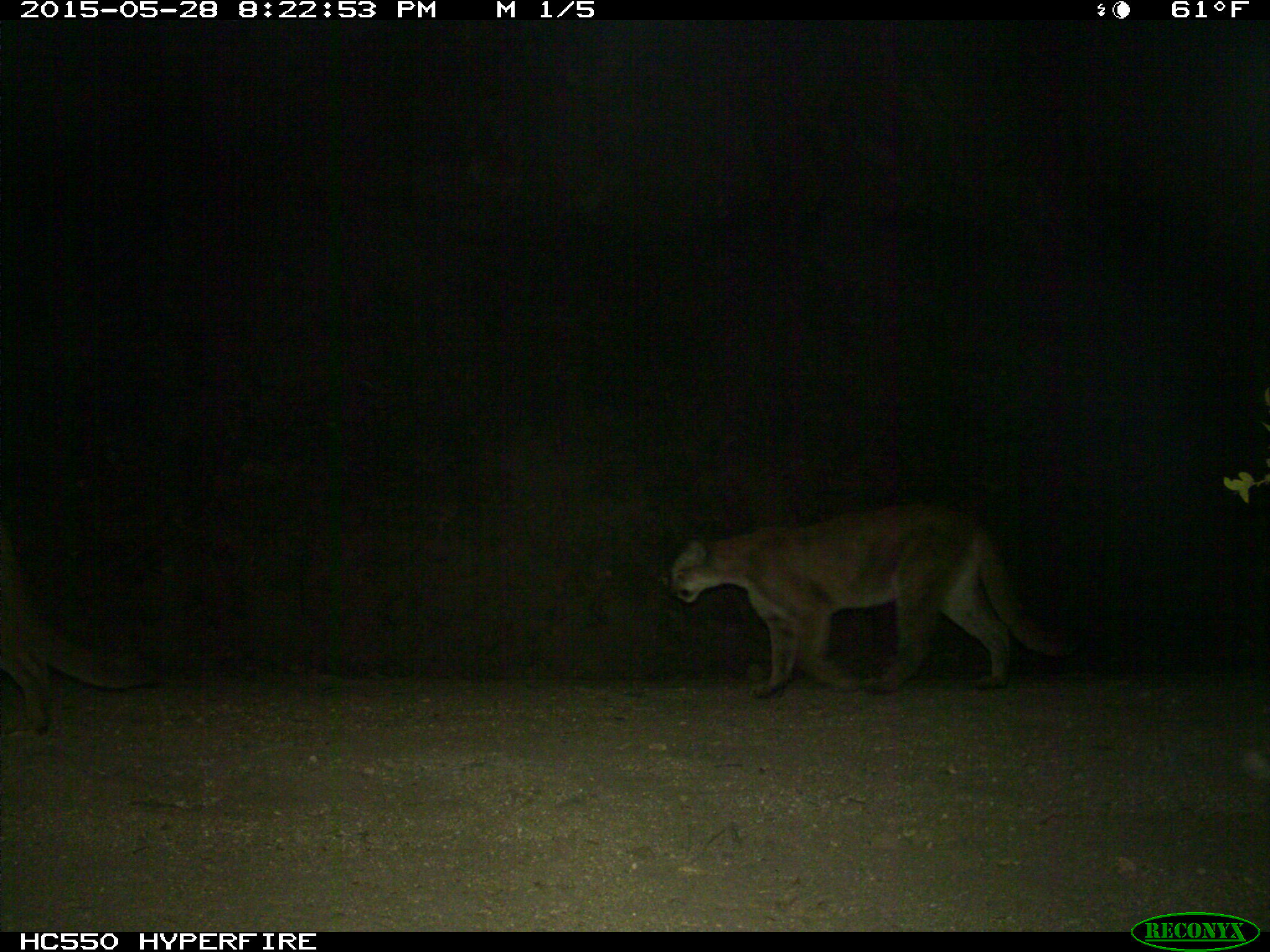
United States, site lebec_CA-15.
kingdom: Animalia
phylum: Chordata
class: Mammalia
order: Carnivora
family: Felidae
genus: Puma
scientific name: Puma concolor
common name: mountain lion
Puma concolor (mountain lion).